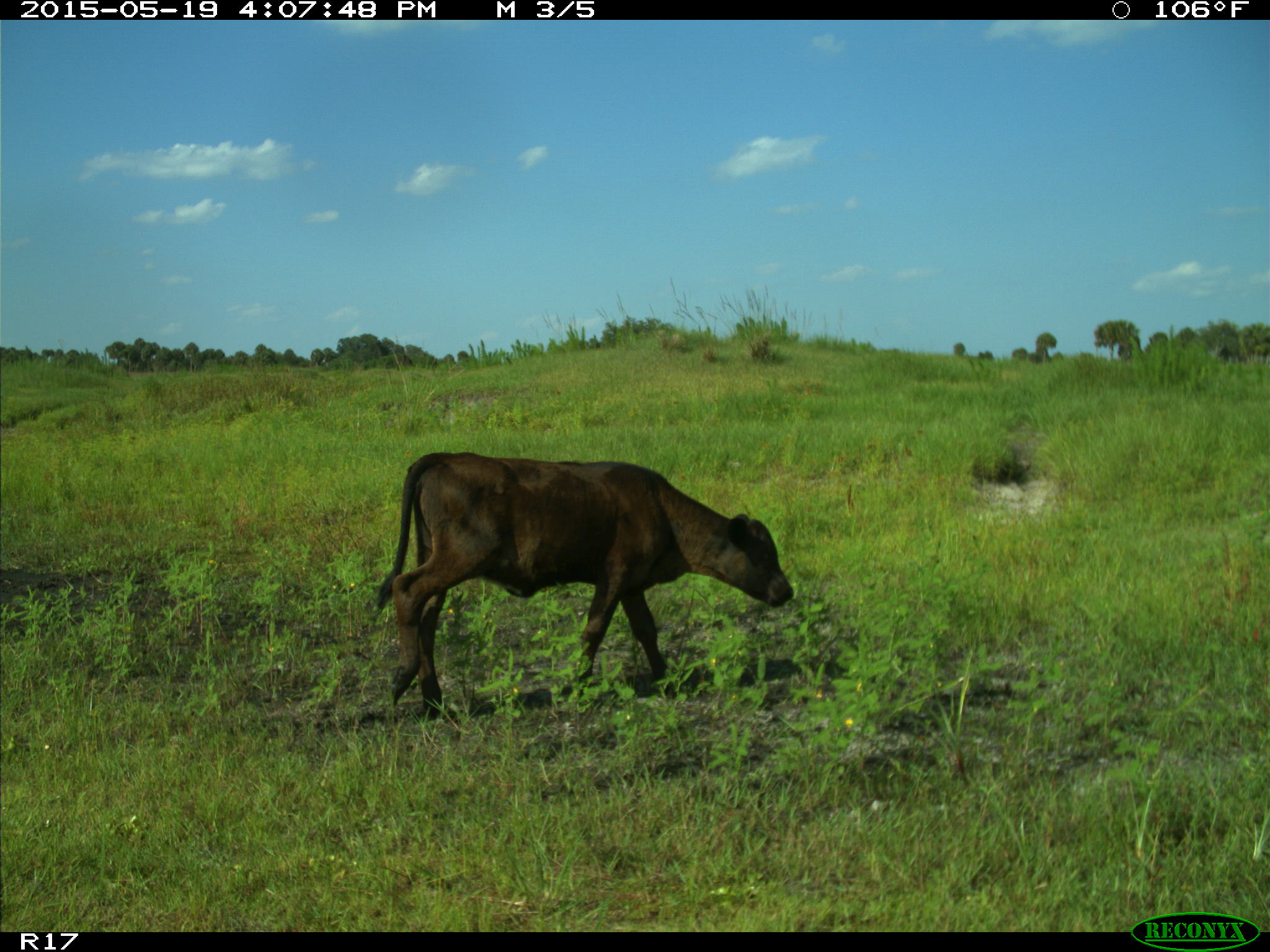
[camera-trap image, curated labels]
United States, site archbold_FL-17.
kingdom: Animalia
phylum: Chordata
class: Mammalia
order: Artiodactyla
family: Bovidae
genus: Bos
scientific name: Bos taurus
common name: domestic cow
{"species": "Bos taurus (domestic cow)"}